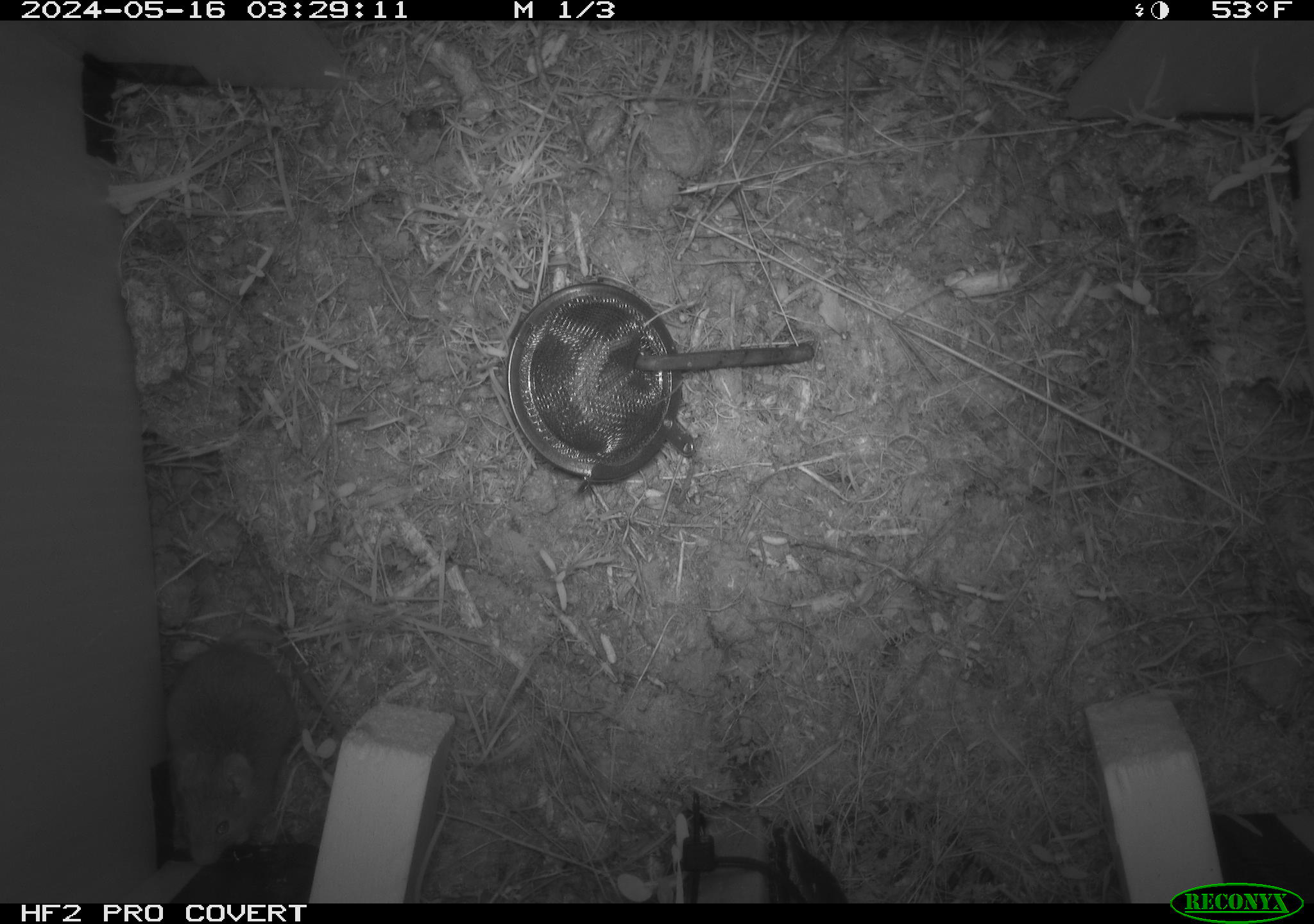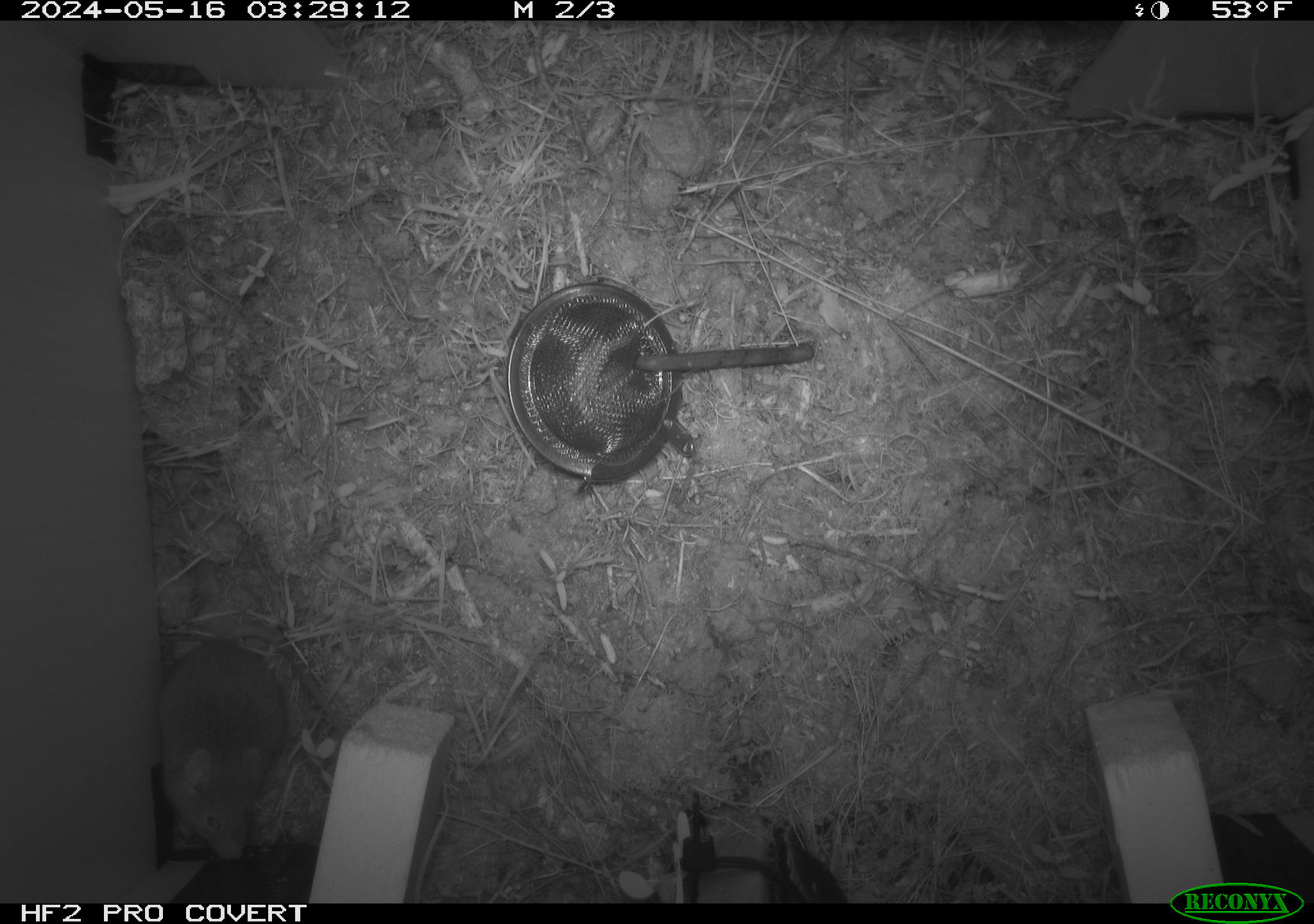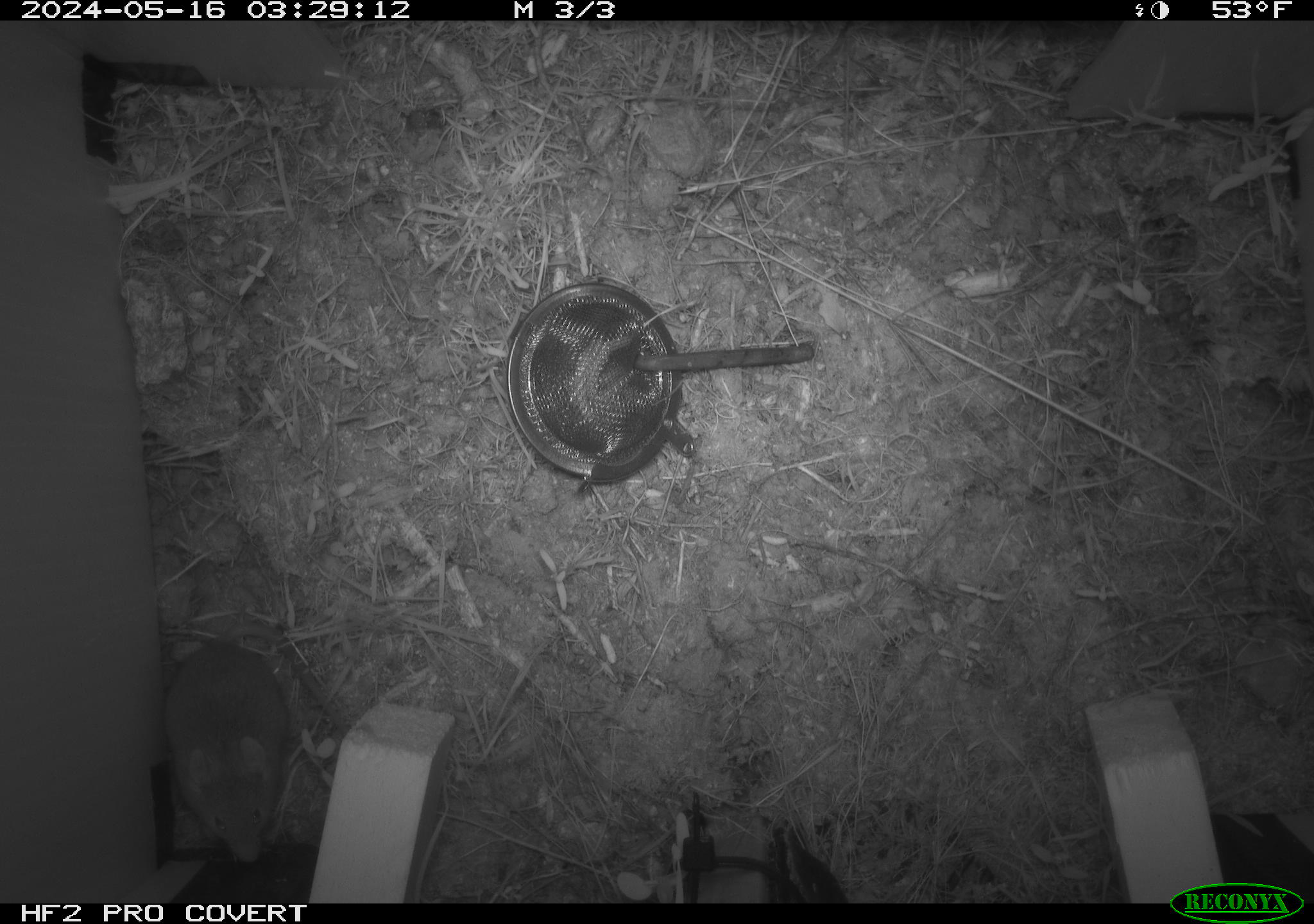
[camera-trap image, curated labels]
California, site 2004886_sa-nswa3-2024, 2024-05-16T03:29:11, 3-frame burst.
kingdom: Animalia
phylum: Chordata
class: Mammalia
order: Rodentia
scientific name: Rodentia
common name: rodent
Rodent (Rodentia).